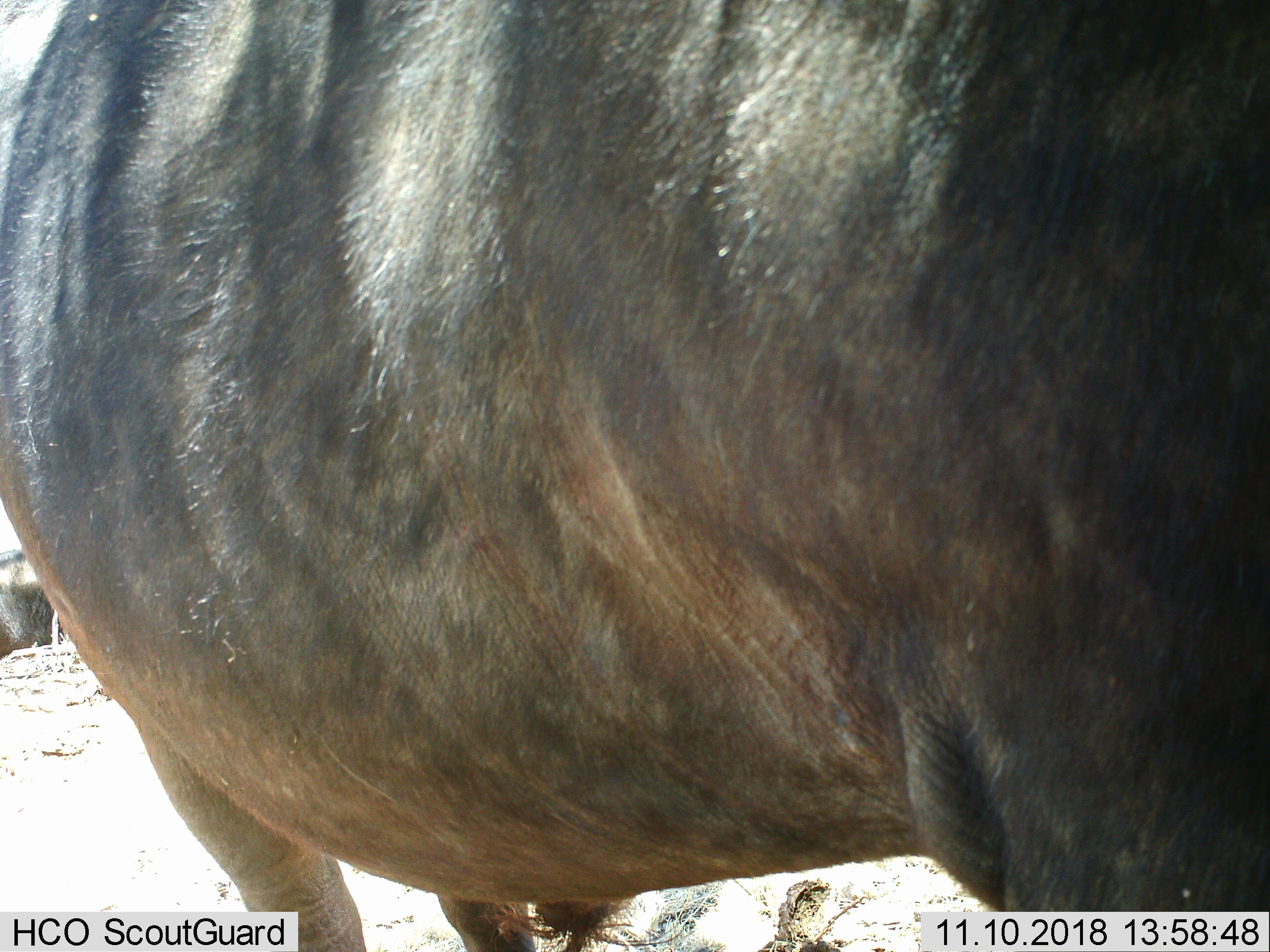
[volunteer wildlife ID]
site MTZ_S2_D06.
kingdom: Animalia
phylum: Chordata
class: Mammalia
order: Artiodactyla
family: Bovidae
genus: Syncerus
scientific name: Syncerus caffer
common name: african buffalo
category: buffalo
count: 2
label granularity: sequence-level